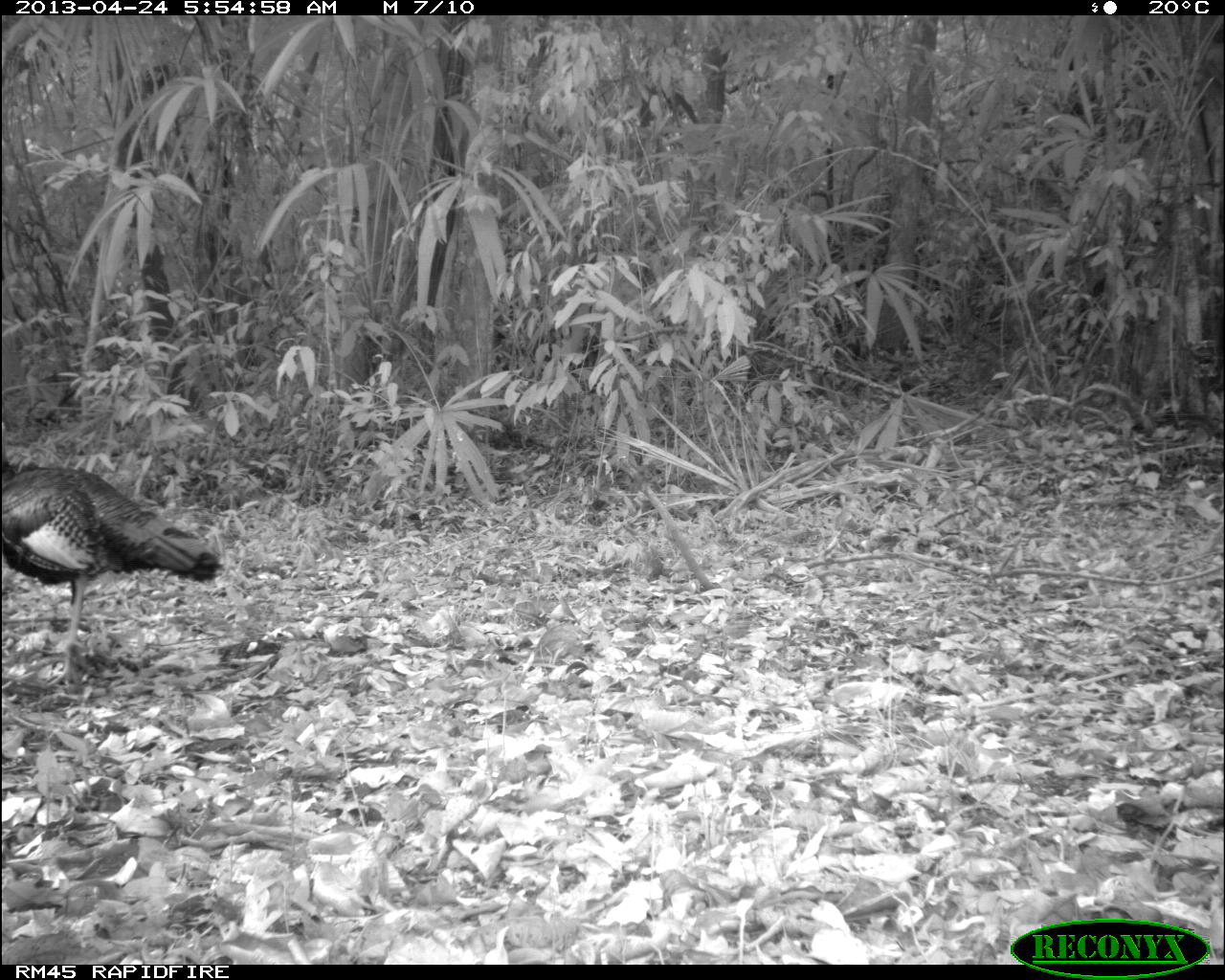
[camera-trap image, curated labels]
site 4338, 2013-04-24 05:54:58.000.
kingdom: Animalia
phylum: Chordata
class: Aves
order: Galliformes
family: Phasianidae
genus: Meleagris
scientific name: Meleagris ocellata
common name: ocellated turkey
Meleagris ocellata (ocellated turkey), count 1.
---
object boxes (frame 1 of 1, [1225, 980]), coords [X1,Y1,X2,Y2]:
meleagris ocellata: [1,418,221,687]